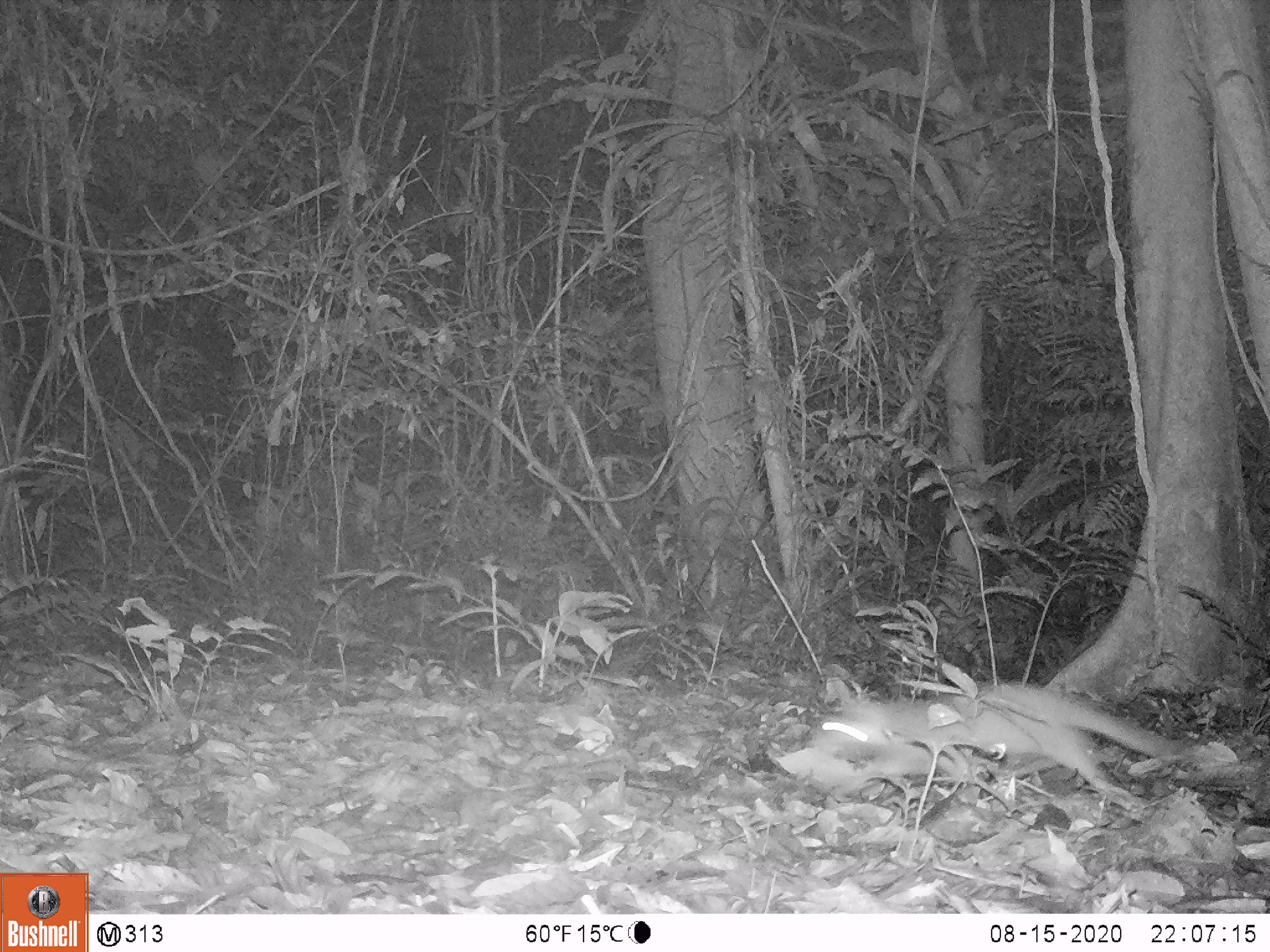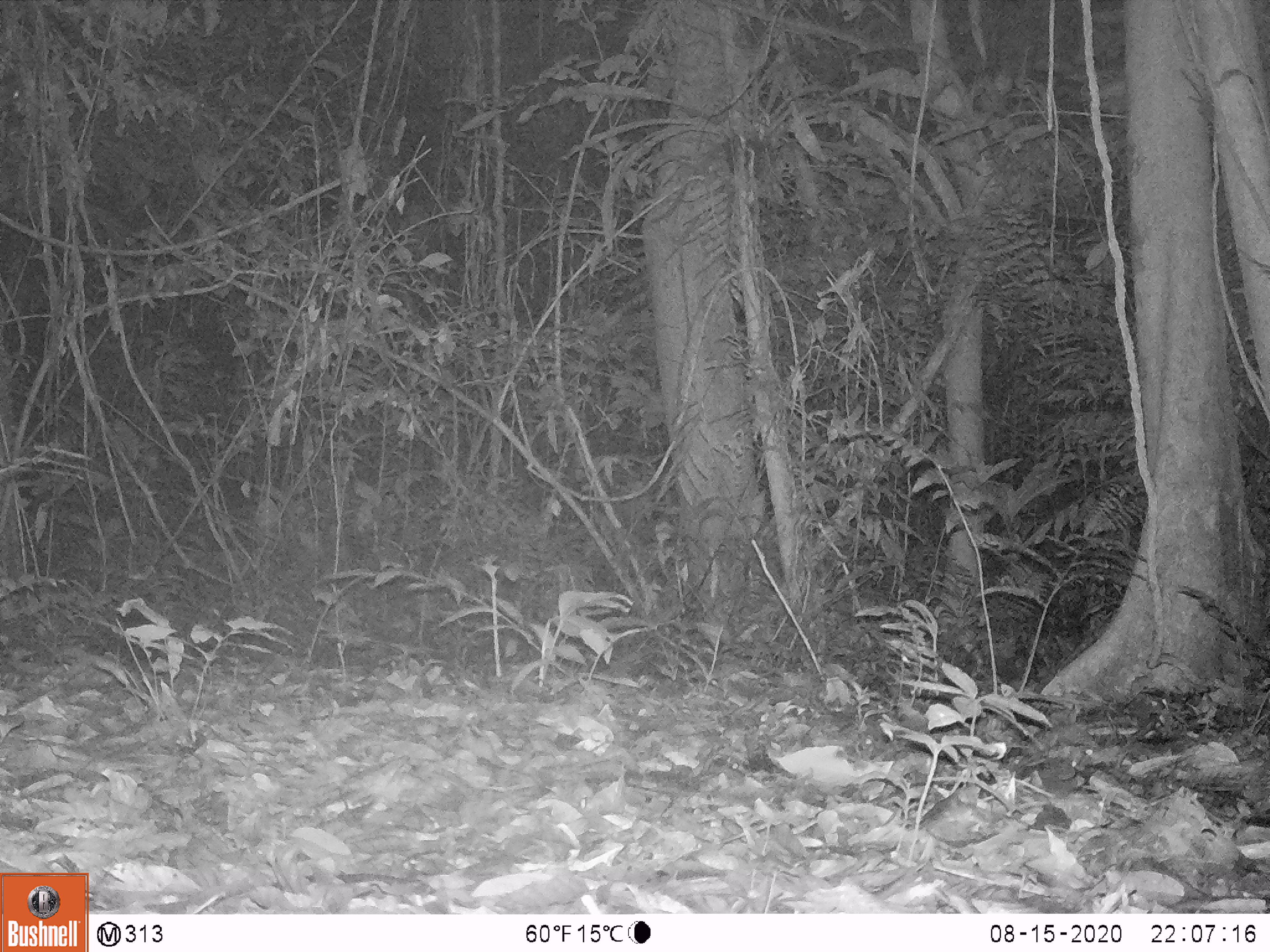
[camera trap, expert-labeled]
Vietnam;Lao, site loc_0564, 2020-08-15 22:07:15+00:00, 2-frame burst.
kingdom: Animalia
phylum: Chordata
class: Mammalia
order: Carnivora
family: Mustelidae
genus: Melogale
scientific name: Melogale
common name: ferret badger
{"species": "ferret badger (Melogale)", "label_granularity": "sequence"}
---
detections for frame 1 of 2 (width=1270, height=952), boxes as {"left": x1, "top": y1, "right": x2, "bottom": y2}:
ferret badger: {"left": 805, "top": 681, "right": 1171, "bottom": 815}